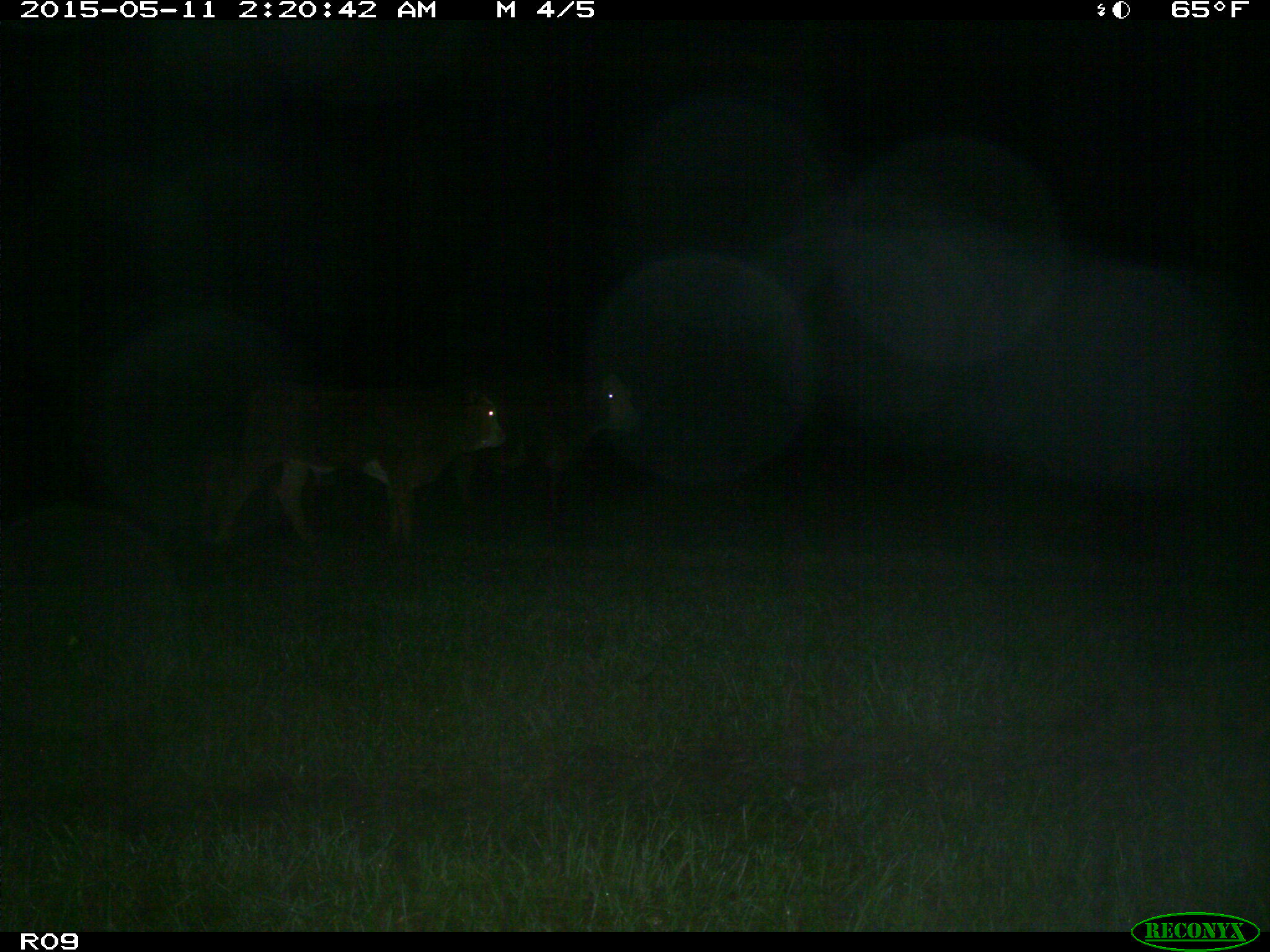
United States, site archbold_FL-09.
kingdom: Animalia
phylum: Chordata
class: Mammalia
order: Artiodactyla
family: Bovidae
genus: Bos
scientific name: Bos taurus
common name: domestic cow